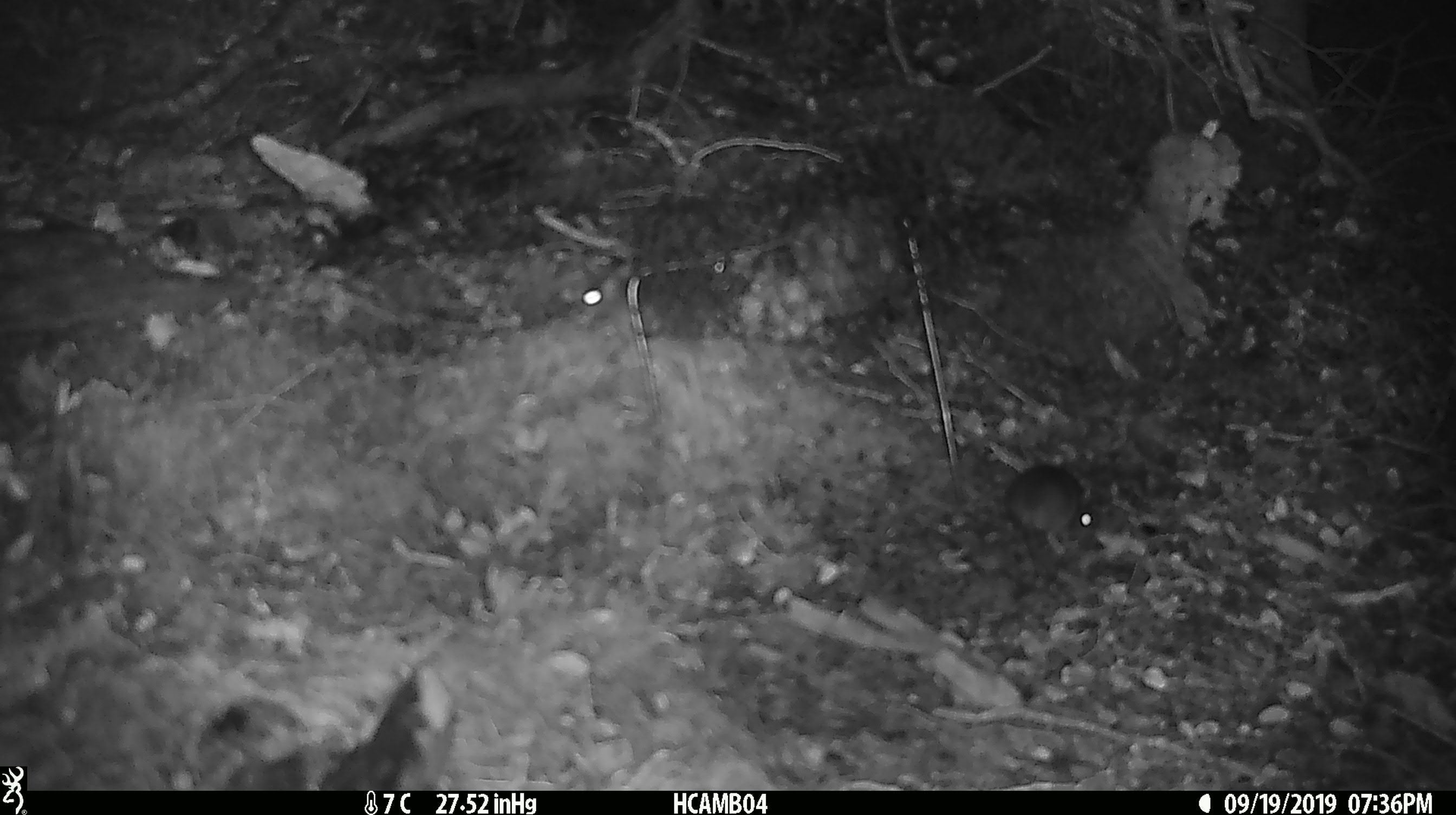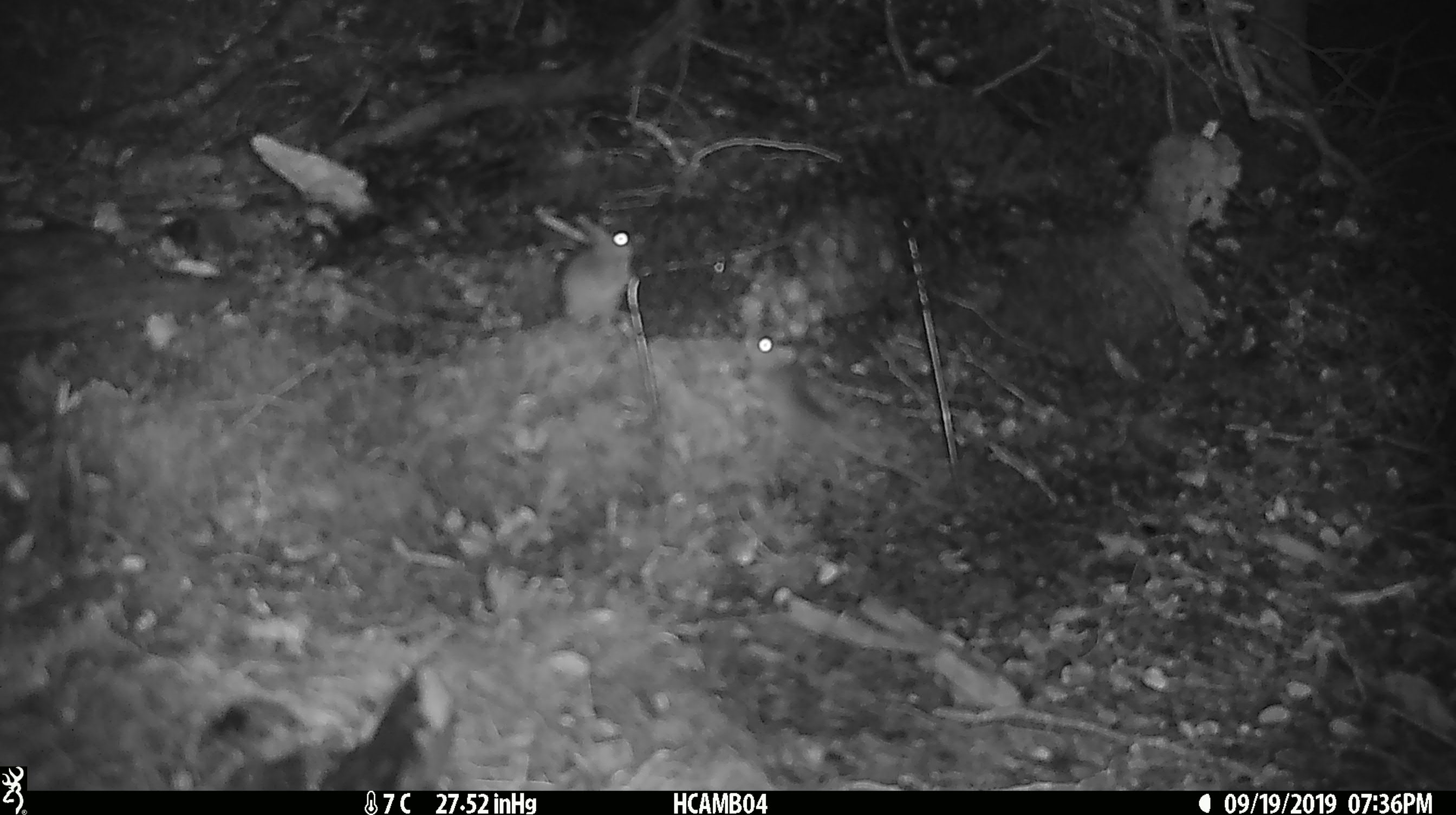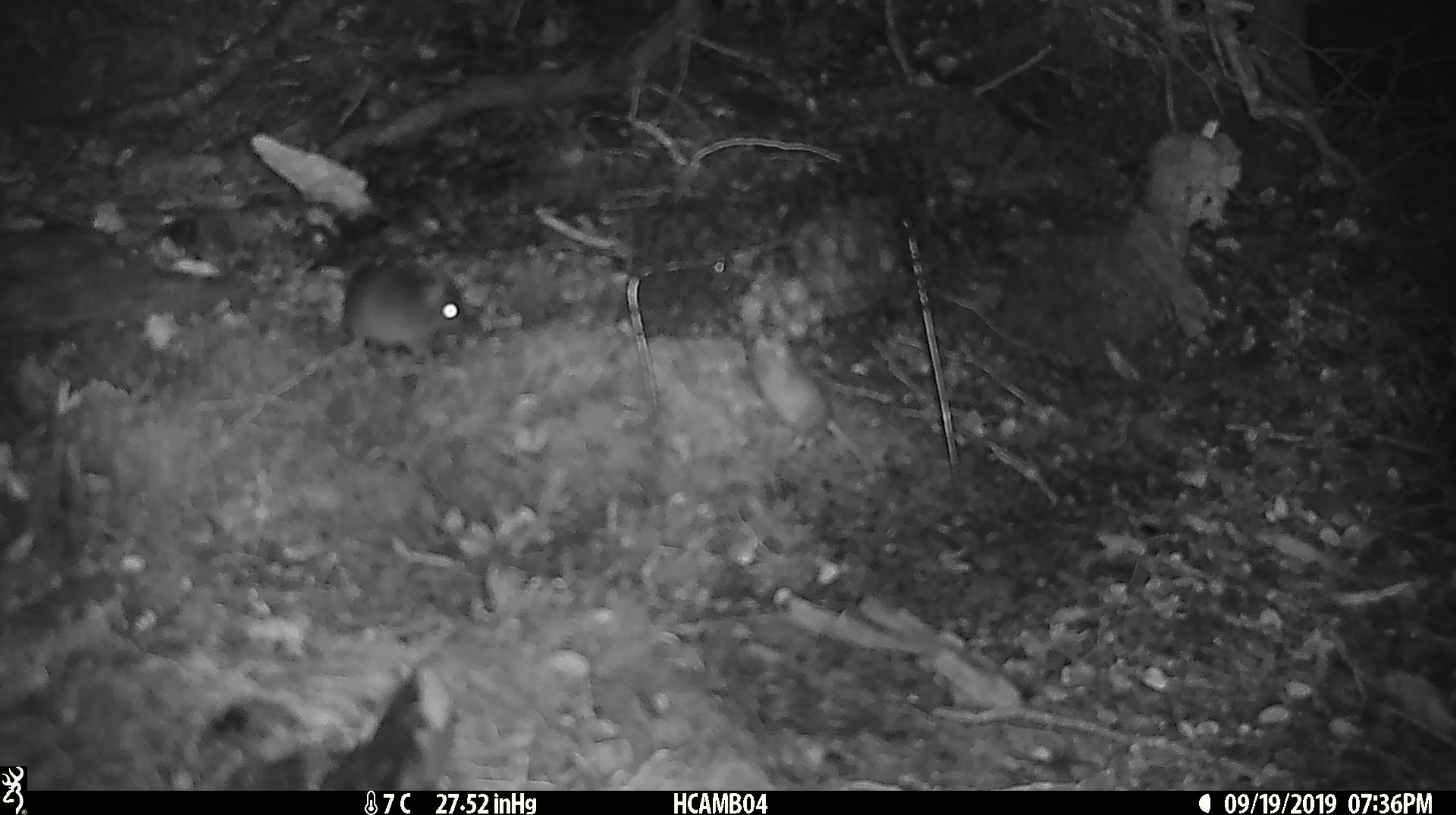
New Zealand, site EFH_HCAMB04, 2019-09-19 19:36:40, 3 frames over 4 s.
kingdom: Animalia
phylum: Chordata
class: Mammalia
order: Rodentia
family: Muridae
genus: Mus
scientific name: Mus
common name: mouse